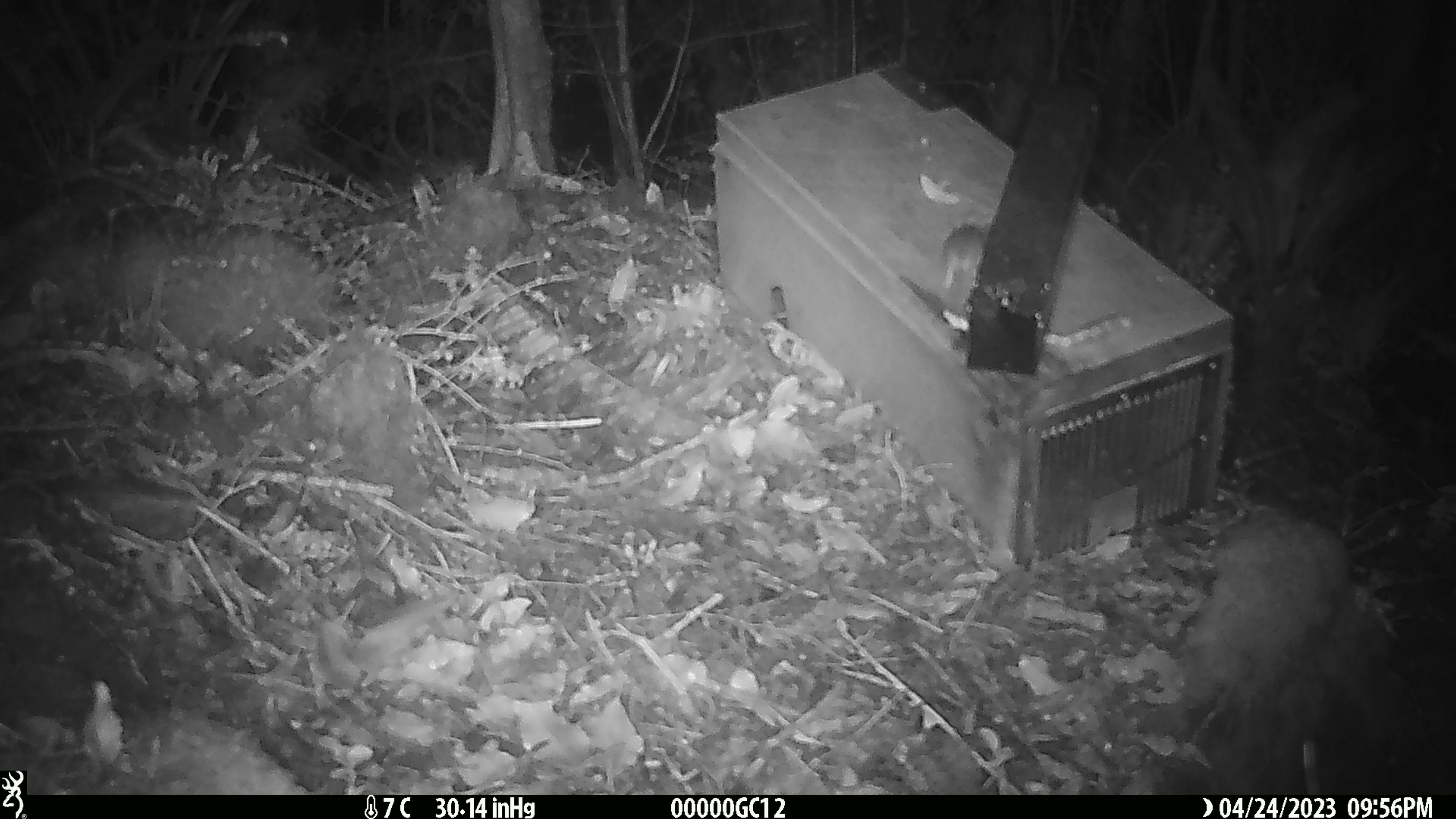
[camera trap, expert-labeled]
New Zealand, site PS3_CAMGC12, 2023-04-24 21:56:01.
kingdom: Animalia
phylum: Chordata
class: Mammalia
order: Rodentia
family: Muridae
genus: Mus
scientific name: Mus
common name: mouse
Mouse (Mus).